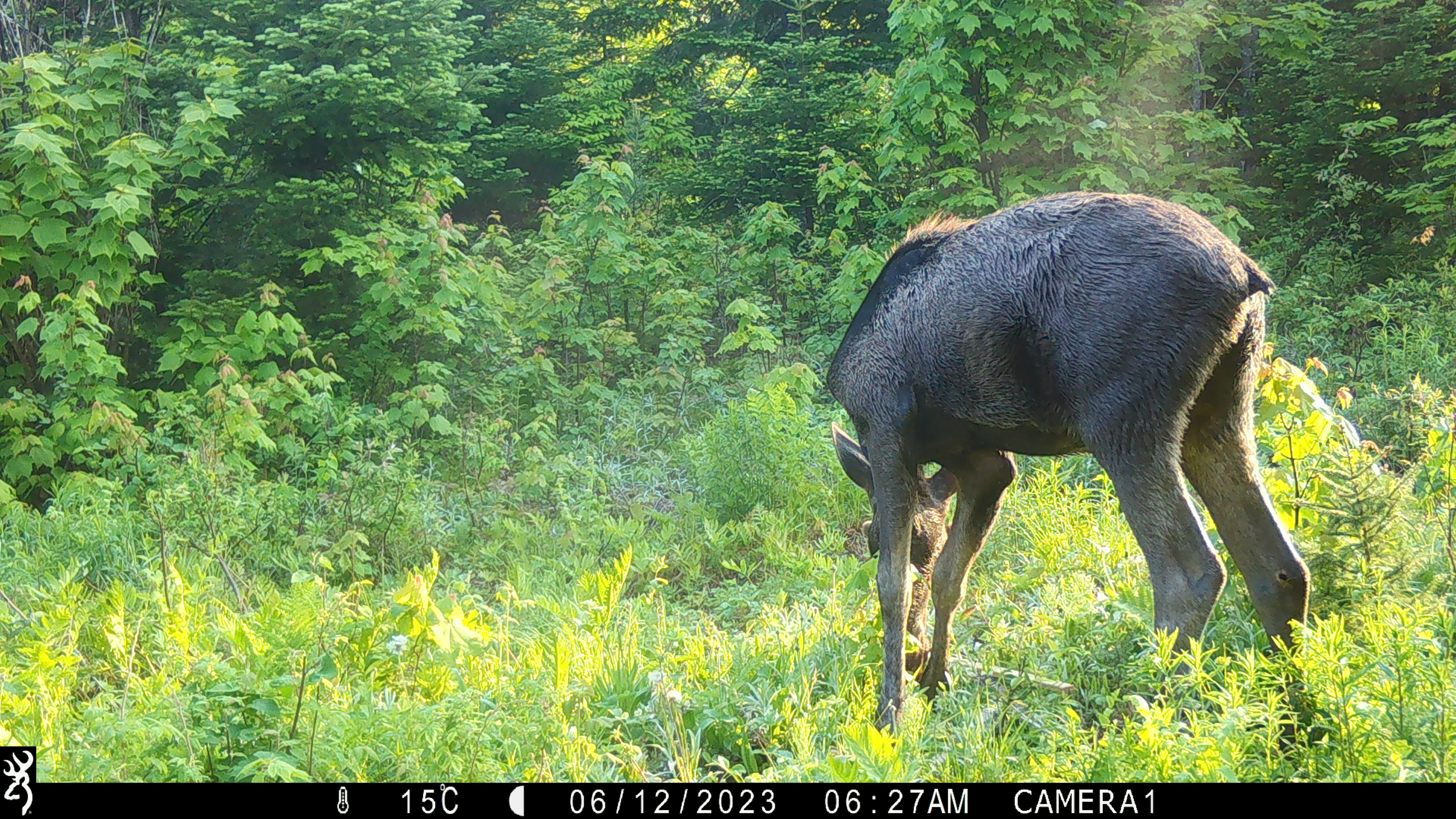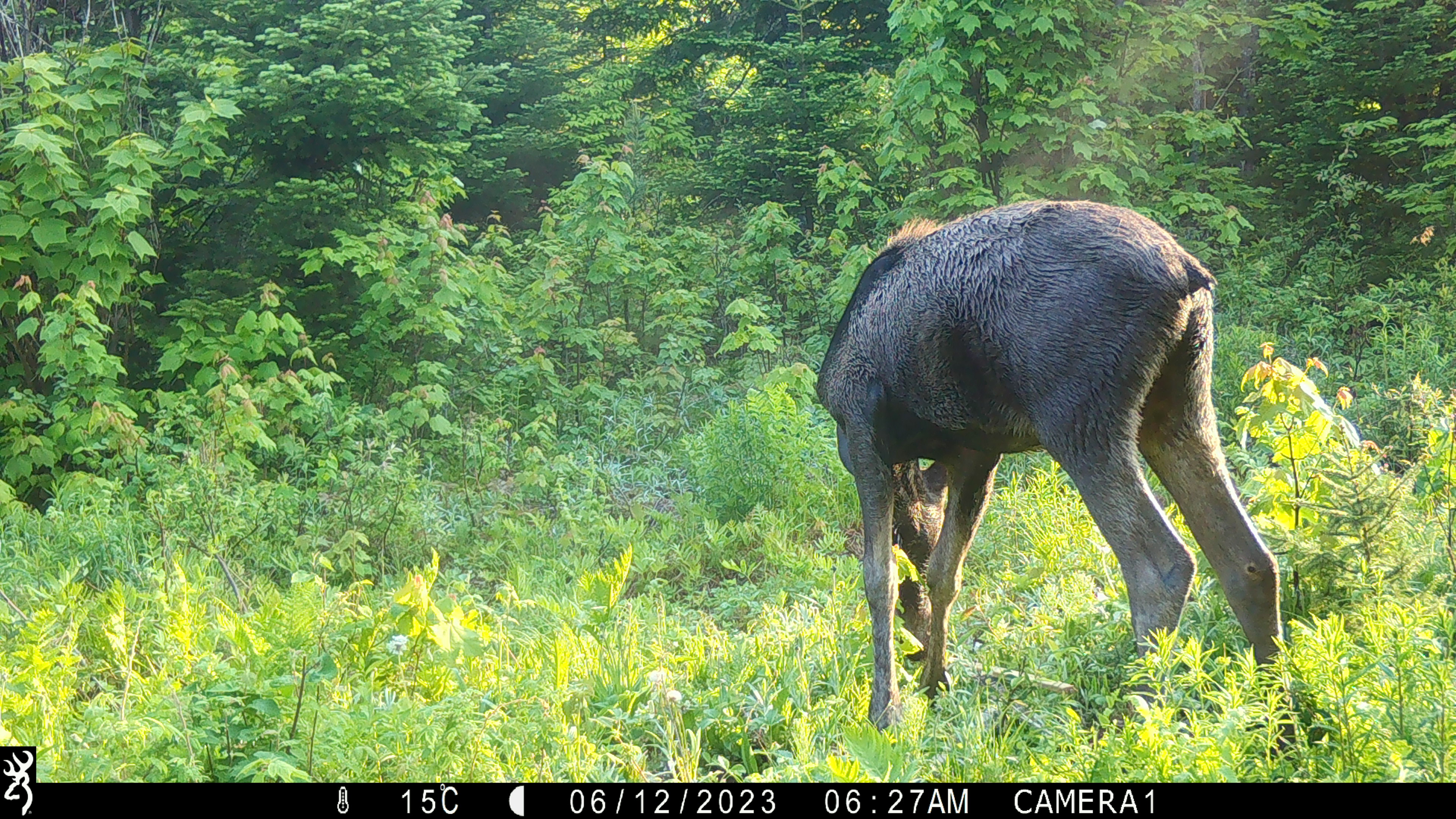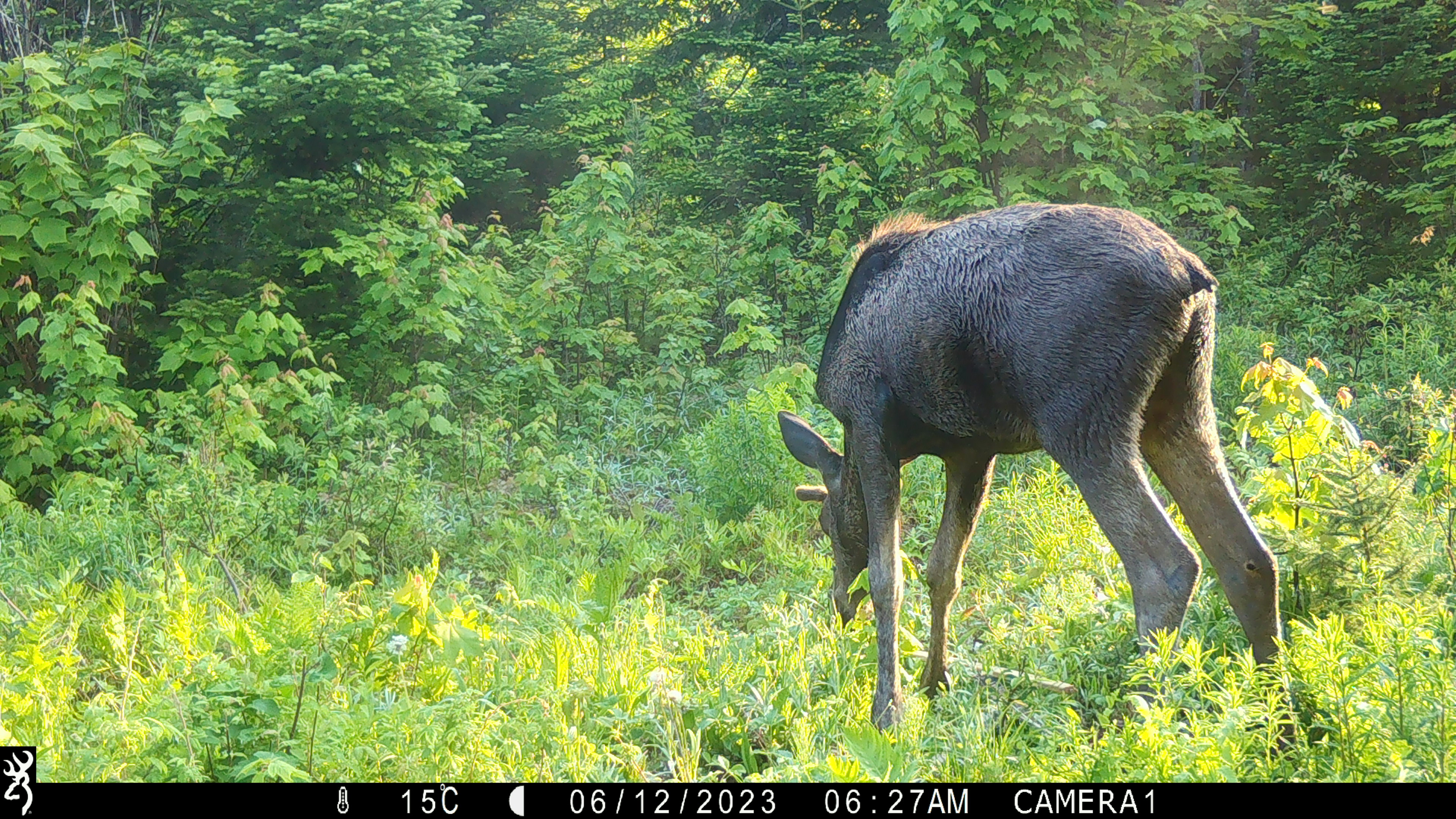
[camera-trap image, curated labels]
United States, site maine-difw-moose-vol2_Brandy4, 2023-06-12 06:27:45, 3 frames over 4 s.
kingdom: Animalia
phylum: Chordata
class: Mammalia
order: Artiodactyla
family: Cervidae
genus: Alces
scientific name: Alces alces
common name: moose